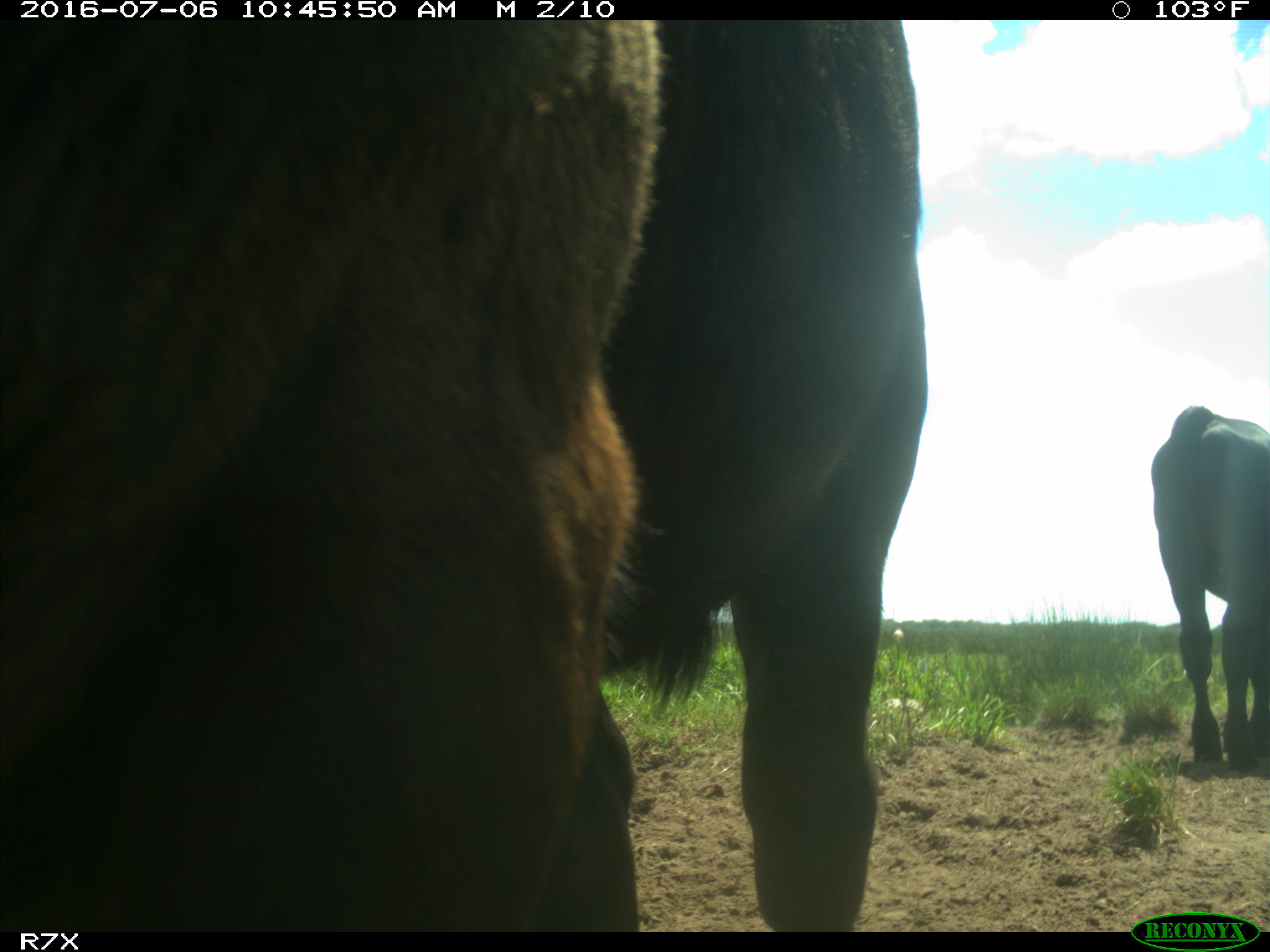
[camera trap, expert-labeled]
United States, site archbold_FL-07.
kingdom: Animalia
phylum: Chordata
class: Mammalia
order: Artiodactyla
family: Bovidae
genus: Bos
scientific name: Bos taurus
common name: domestic cow